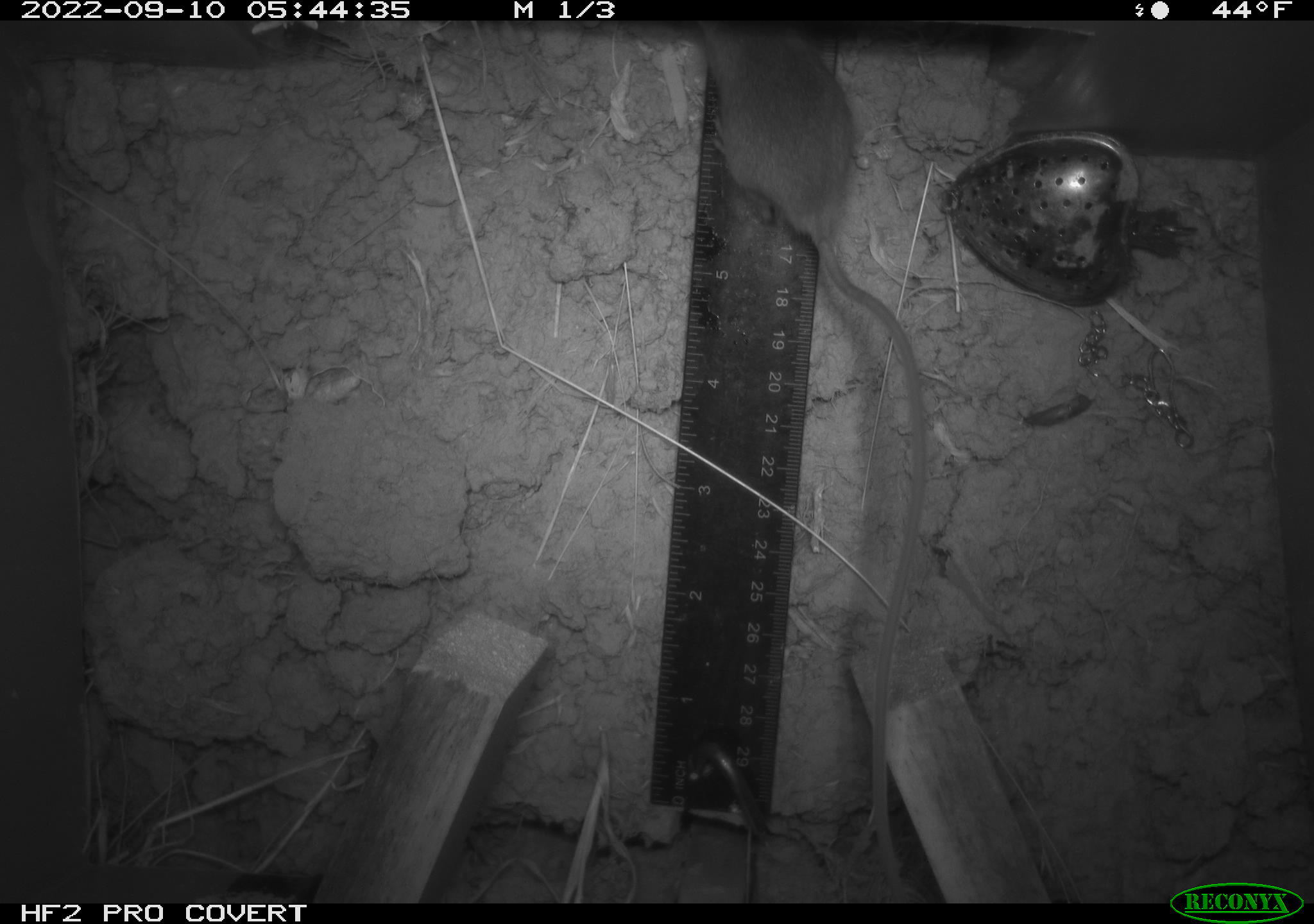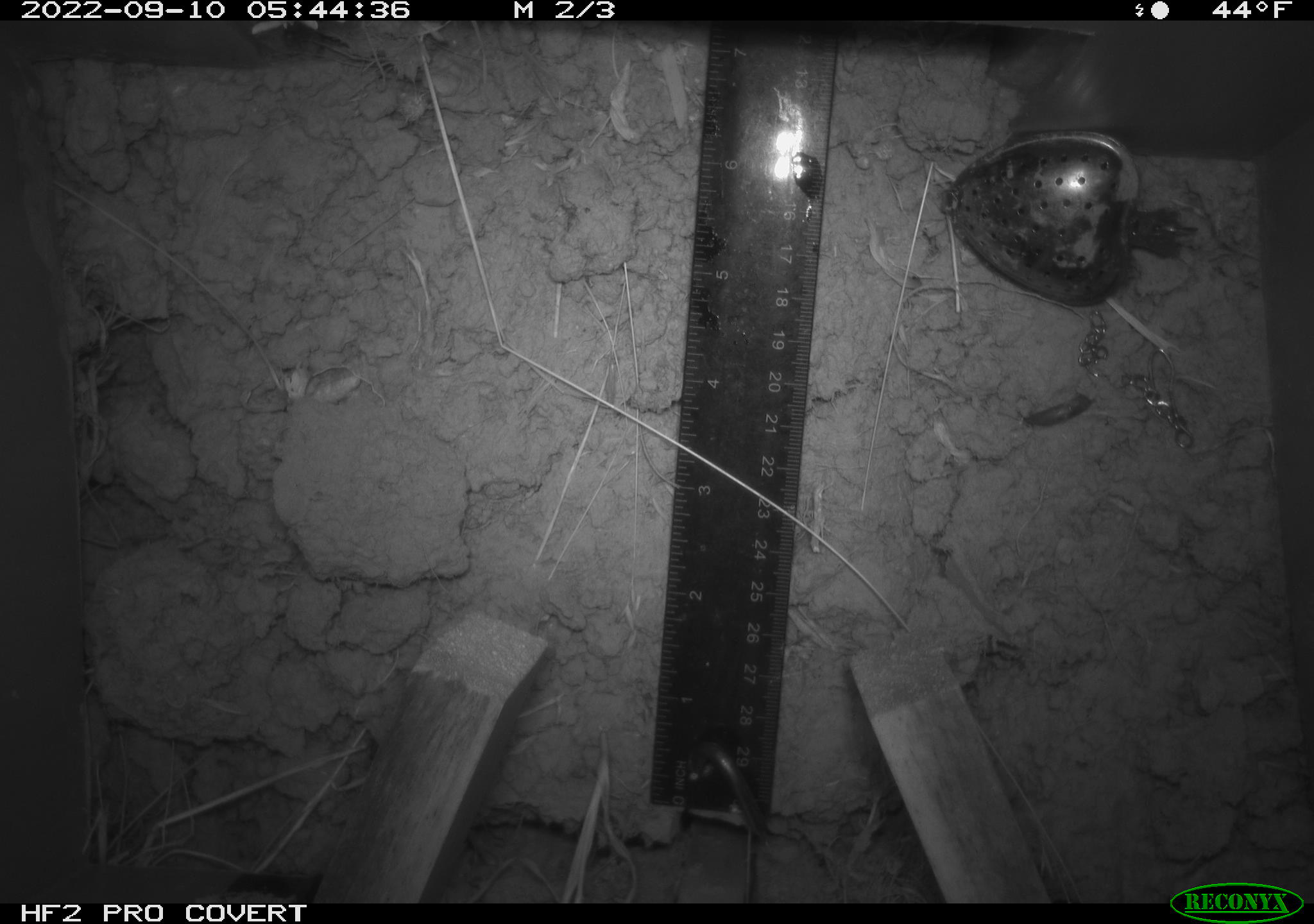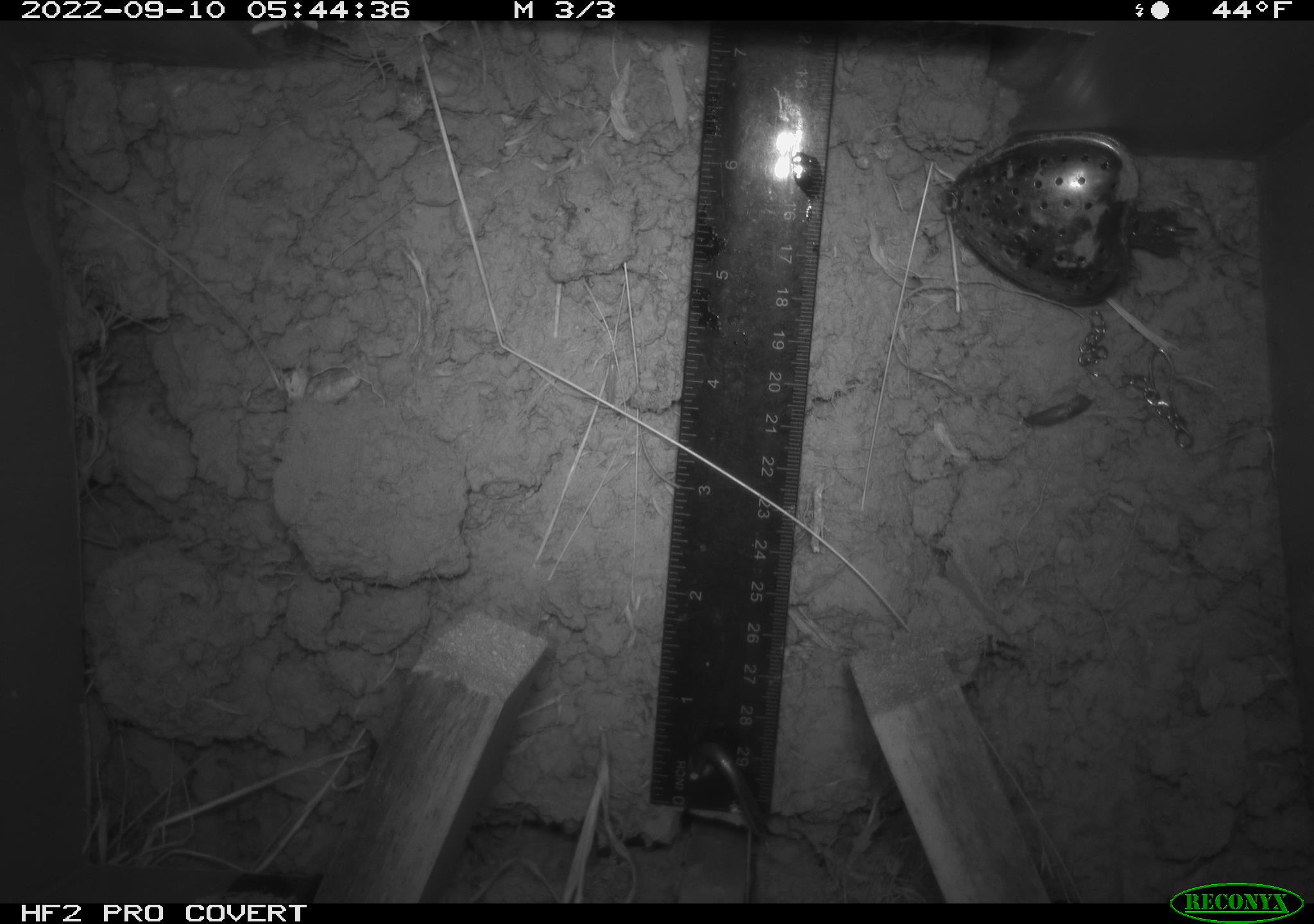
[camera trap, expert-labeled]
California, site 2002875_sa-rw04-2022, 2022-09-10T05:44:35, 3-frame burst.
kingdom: Animalia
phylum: Chordata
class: Mammalia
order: Rodentia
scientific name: Rodentia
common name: mouse species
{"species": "mouse species (Rodentia)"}